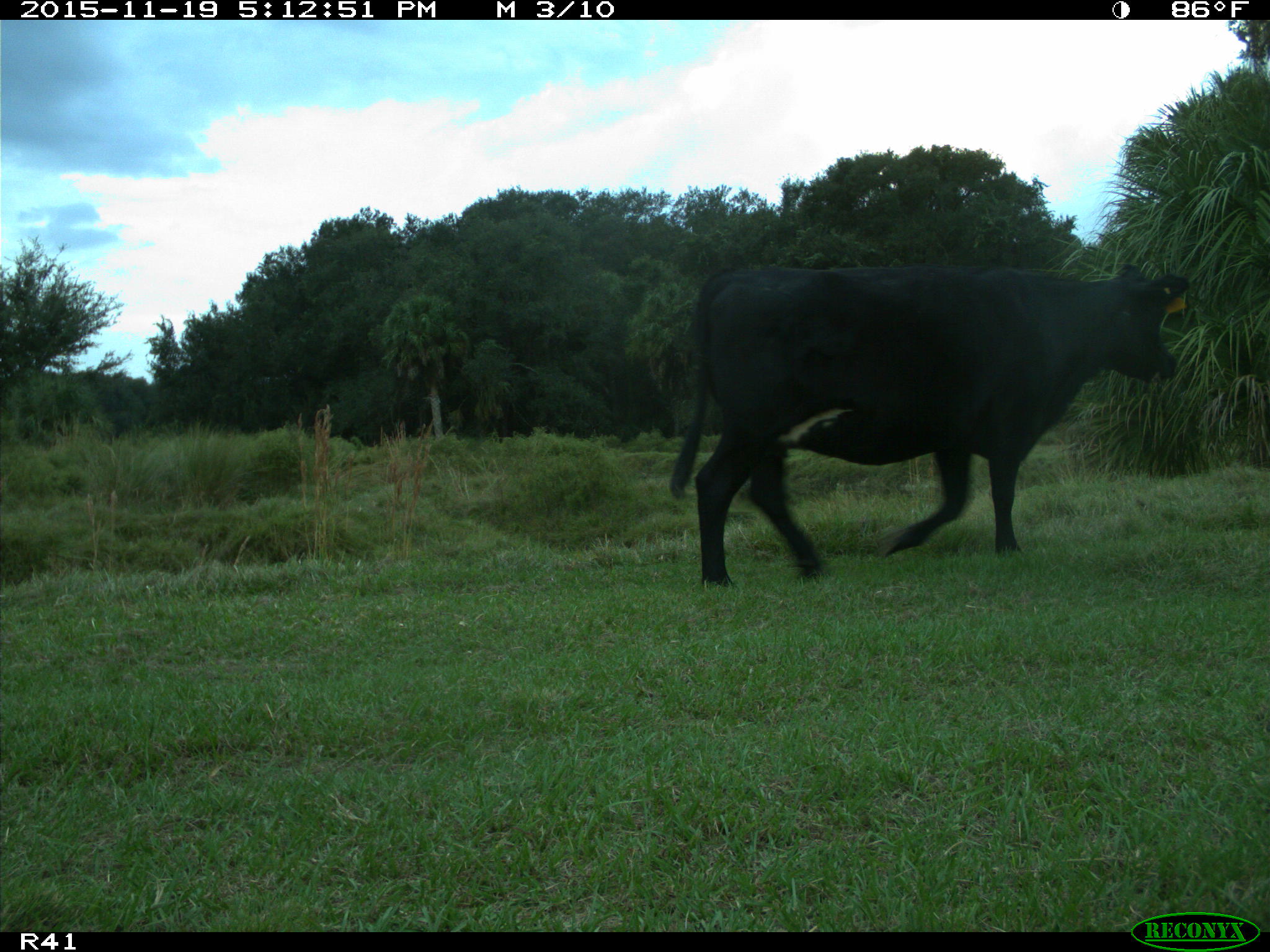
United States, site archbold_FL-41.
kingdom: Animalia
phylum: Chordata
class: Mammalia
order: Artiodactyla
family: Bovidae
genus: Bos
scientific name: Bos taurus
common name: domestic cow